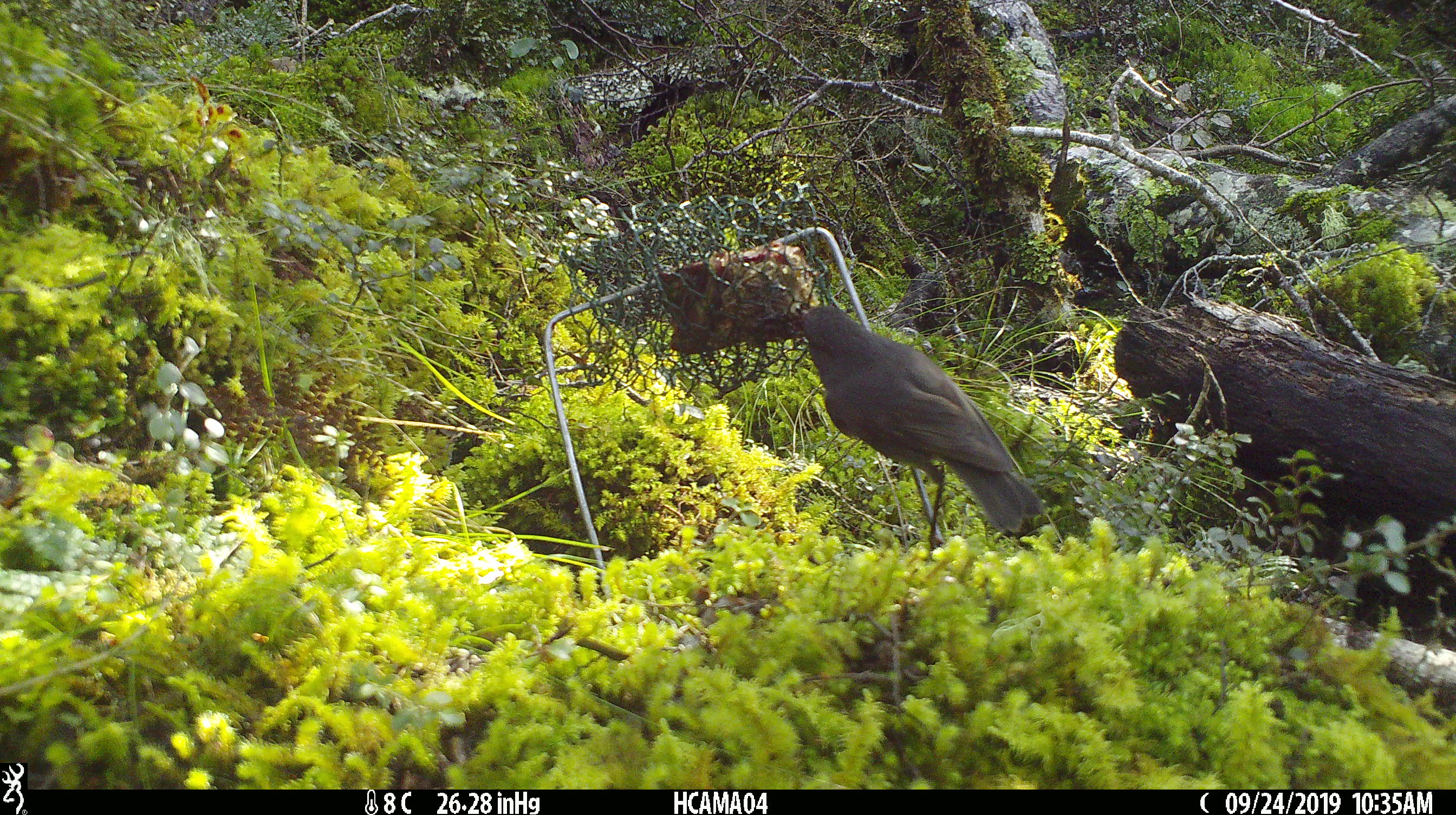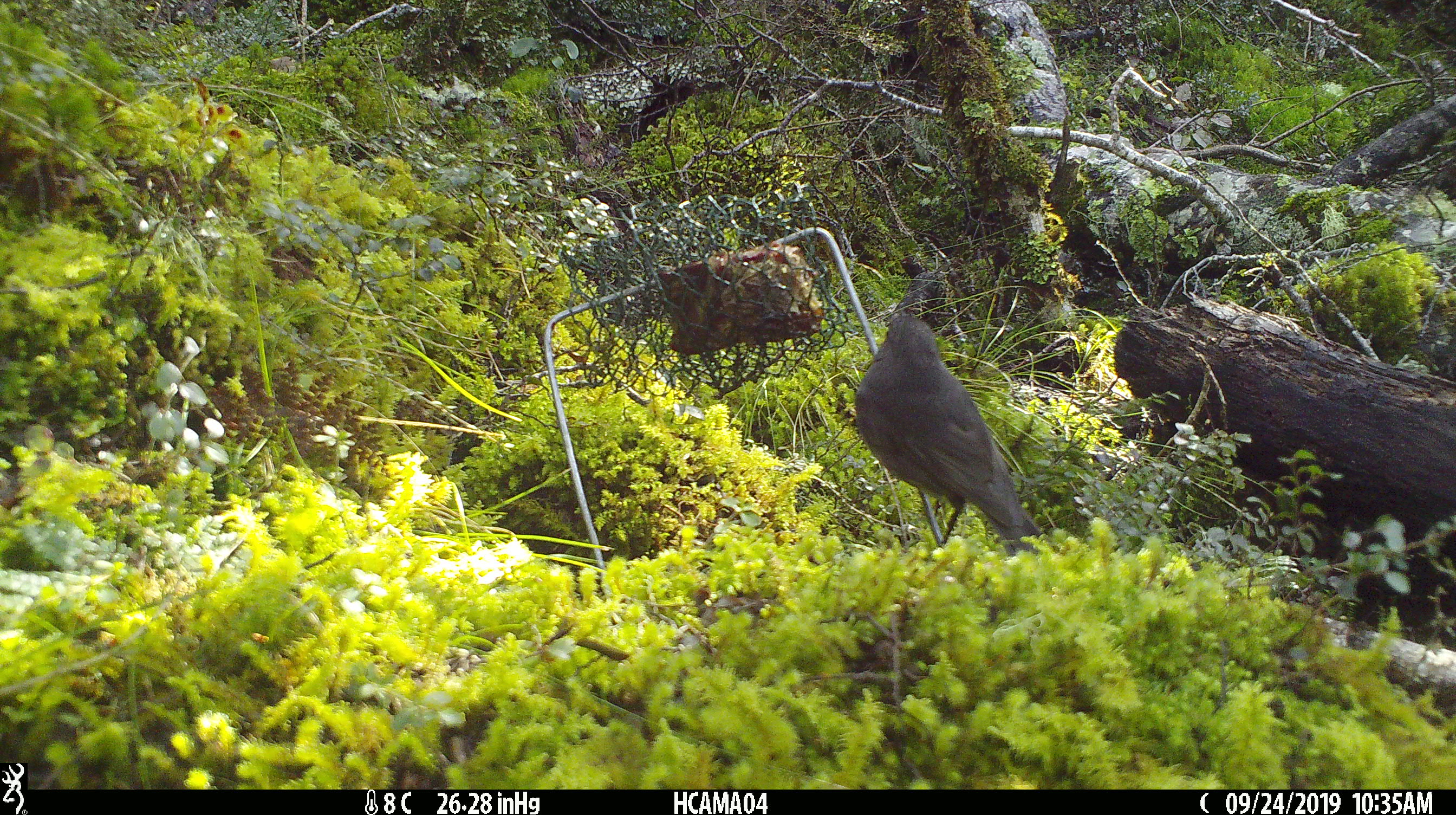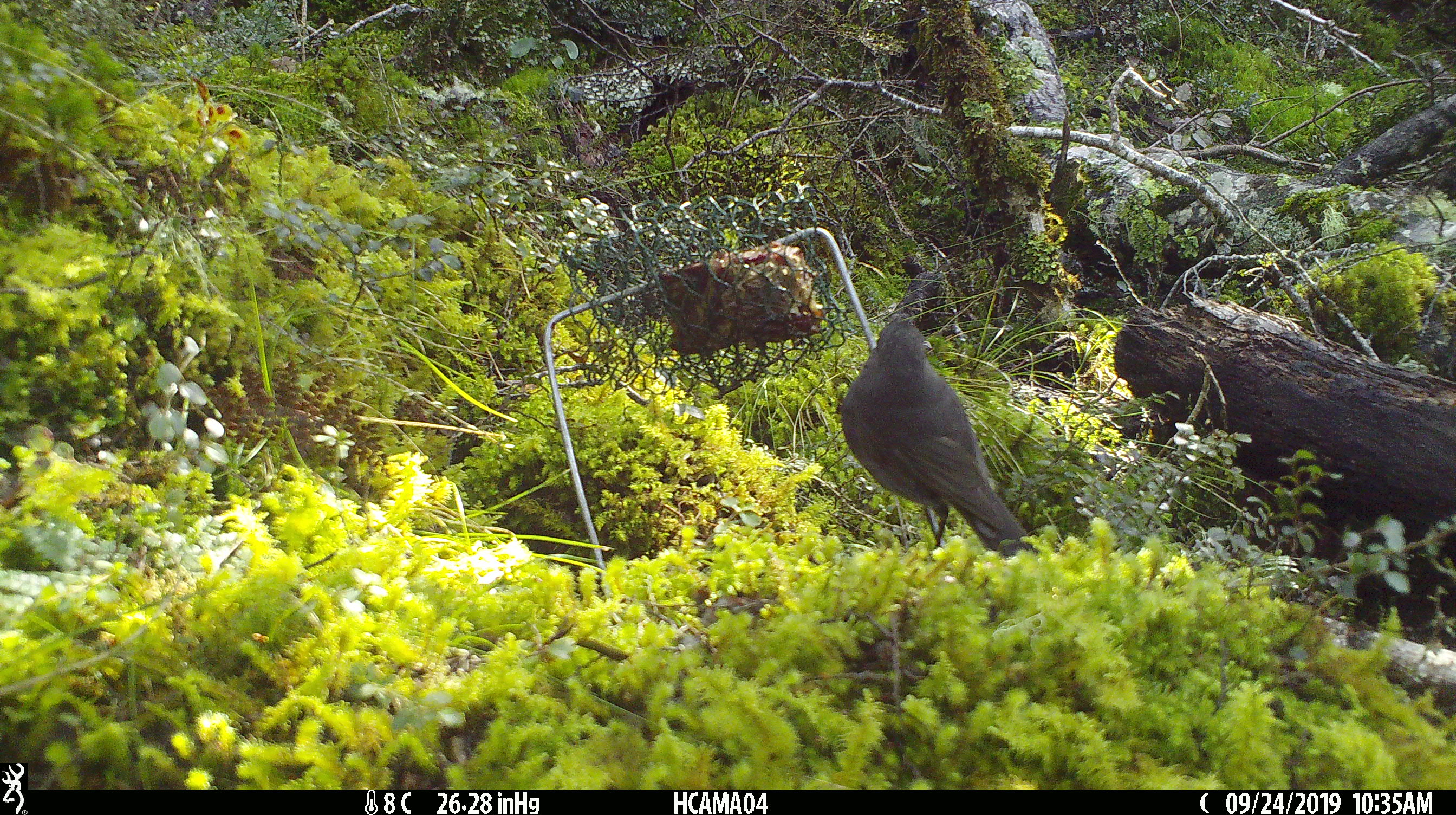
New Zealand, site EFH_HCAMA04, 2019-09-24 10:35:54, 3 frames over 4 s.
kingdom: Animalia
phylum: Chordata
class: Aves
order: Passeriformes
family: Petroicidae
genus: Petroica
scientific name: Petroica australis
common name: new zealand robin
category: robin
Robin (new zealand robin) (Petroica australis).